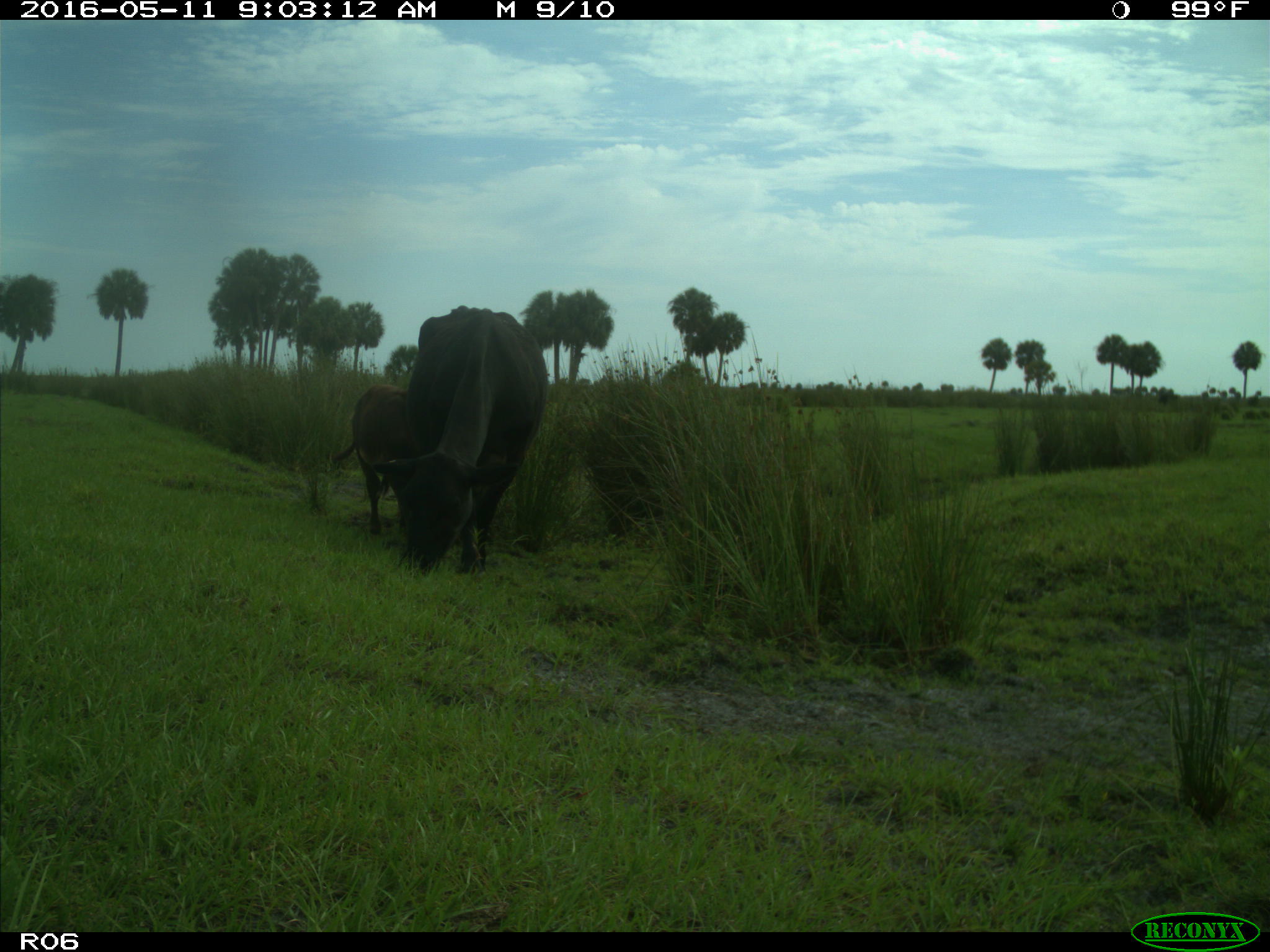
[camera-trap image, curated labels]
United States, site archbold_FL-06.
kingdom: Animalia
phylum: Chordata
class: Mammalia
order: Artiodactyla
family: Bovidae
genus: Bos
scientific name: Bos taurus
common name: domestic cow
Bos taurus (domestic cow).